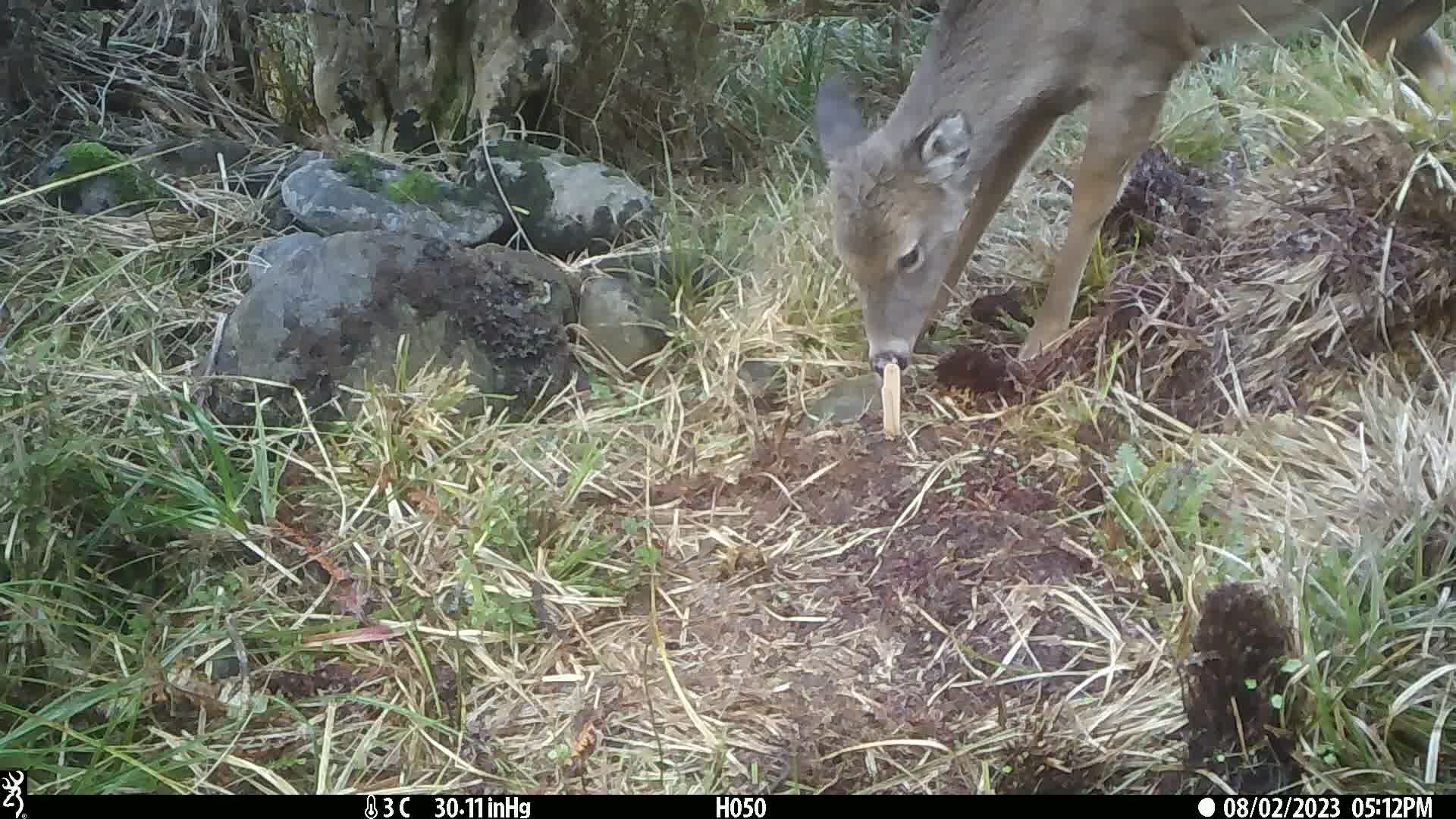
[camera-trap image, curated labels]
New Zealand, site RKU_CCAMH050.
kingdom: Animalia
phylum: Chordata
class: Mammalia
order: Artiodactyla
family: Cervidae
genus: Odocoileus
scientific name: Odocoileus virginianus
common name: white-tailed deer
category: white tailed deer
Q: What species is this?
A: White tailed deer (white-tailed deer) (Odocoileus virginianus).